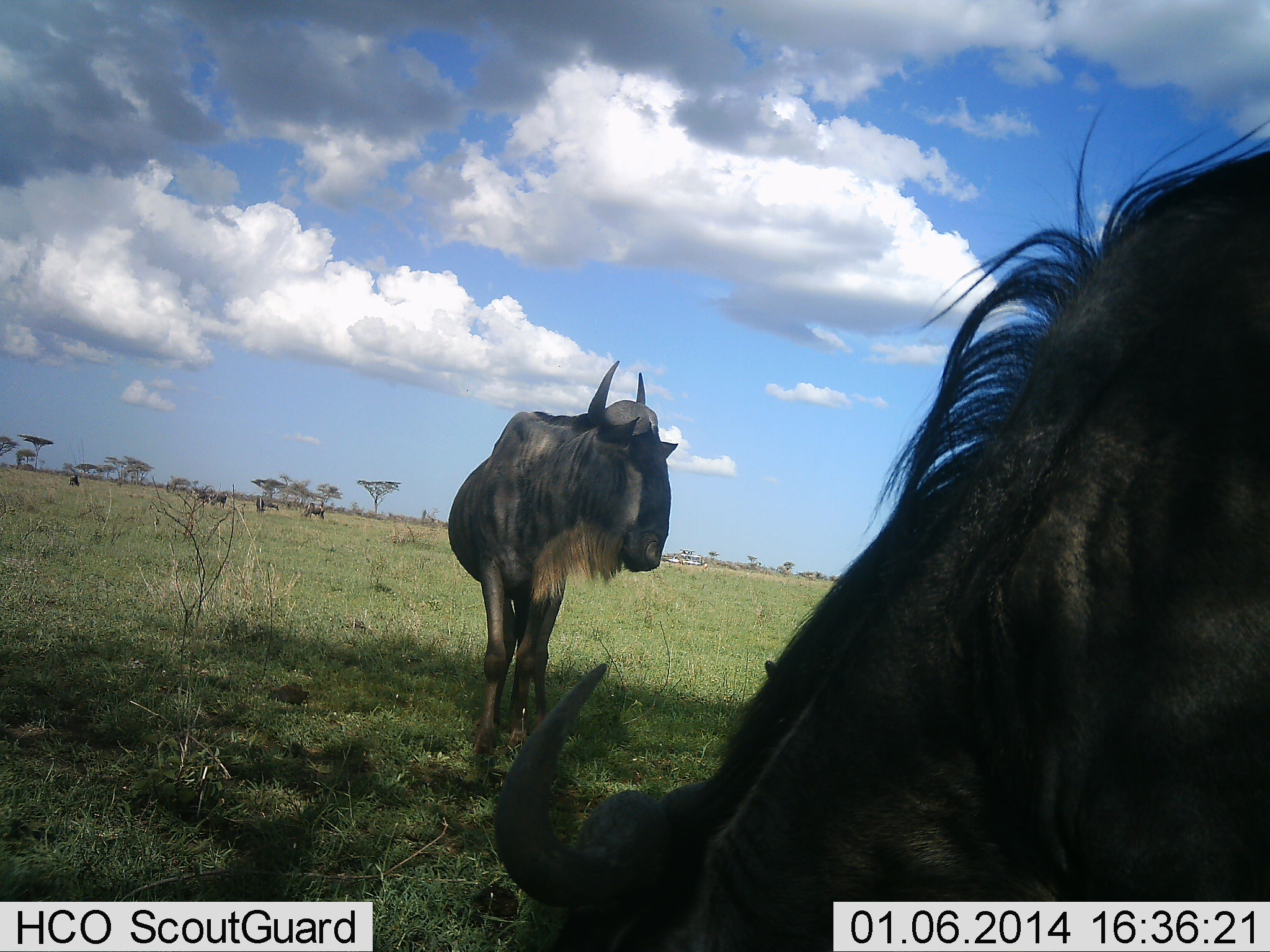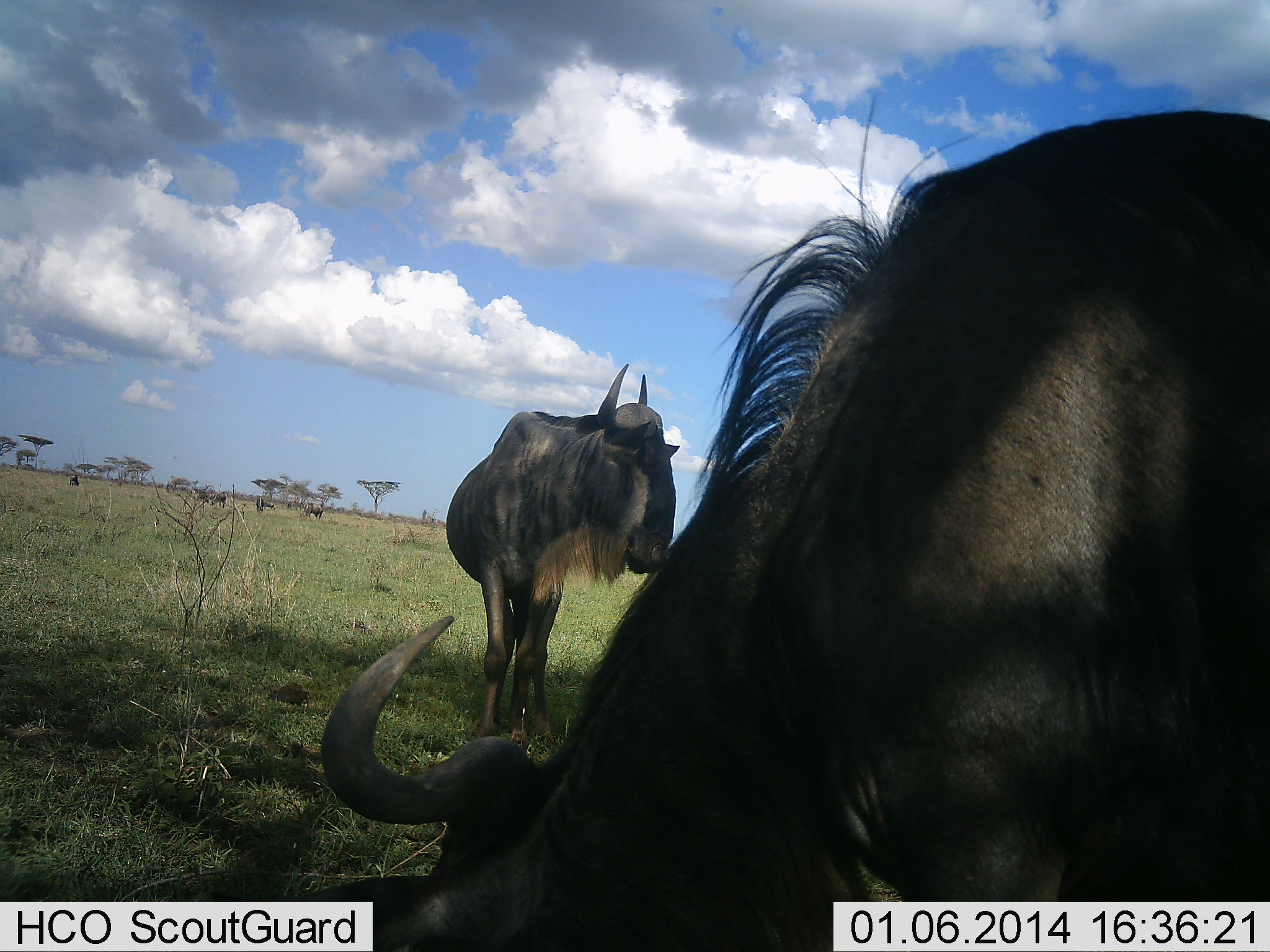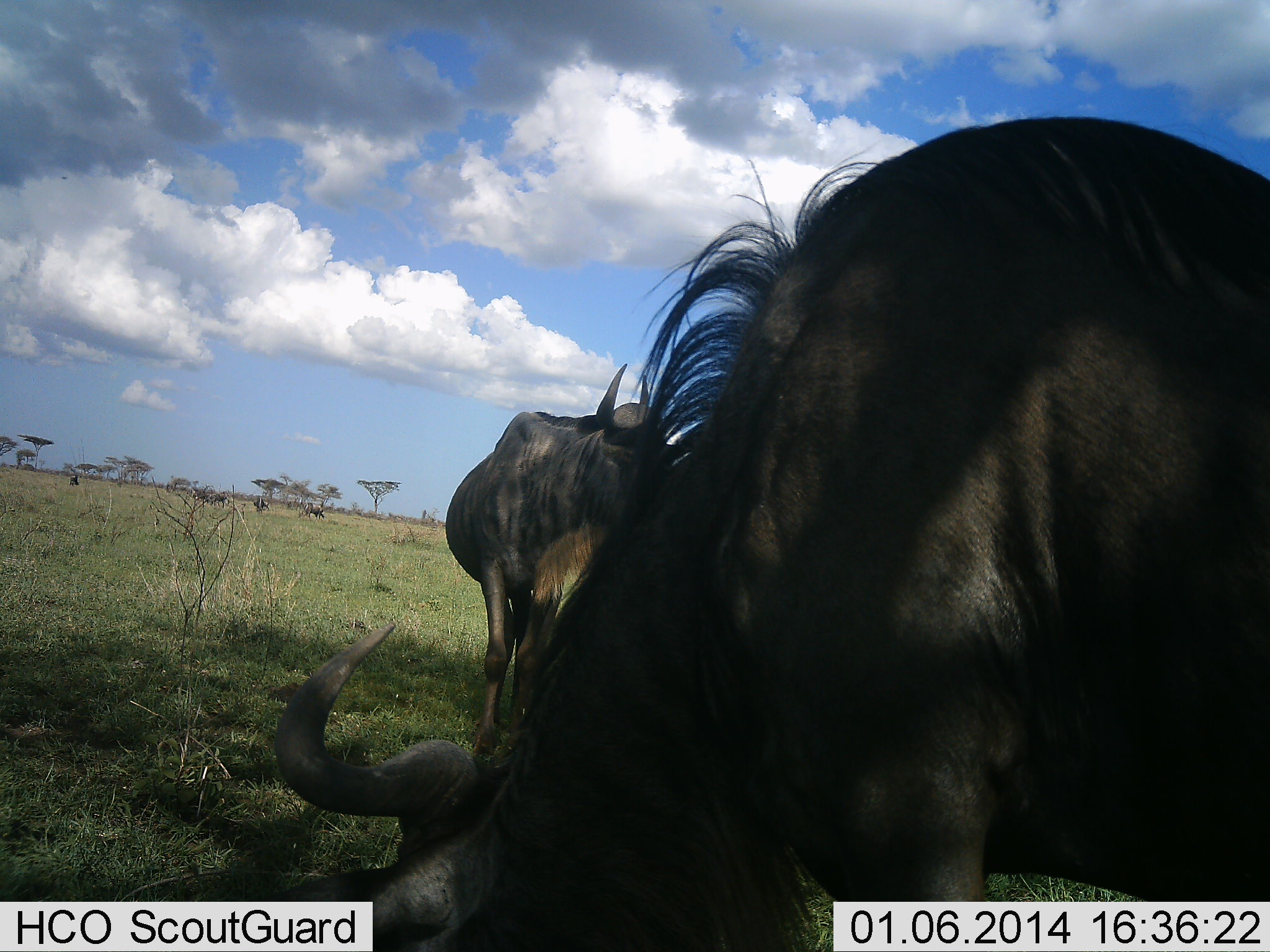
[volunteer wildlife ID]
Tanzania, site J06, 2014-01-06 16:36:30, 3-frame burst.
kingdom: Animalia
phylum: Chordata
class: Mammalia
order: Artiodactyla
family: Bovidae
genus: Connochaetes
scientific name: Connochaetes taurinus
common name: blue wildebeest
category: wildebeest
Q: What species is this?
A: Wildebeest (blue wildebeest) (Connochaetes taurinus).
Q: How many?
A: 6.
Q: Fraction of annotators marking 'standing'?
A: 100%.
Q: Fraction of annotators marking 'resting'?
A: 0%.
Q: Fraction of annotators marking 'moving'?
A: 30%.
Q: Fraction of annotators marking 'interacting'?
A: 0%.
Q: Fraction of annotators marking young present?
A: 0%.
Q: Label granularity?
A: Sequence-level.